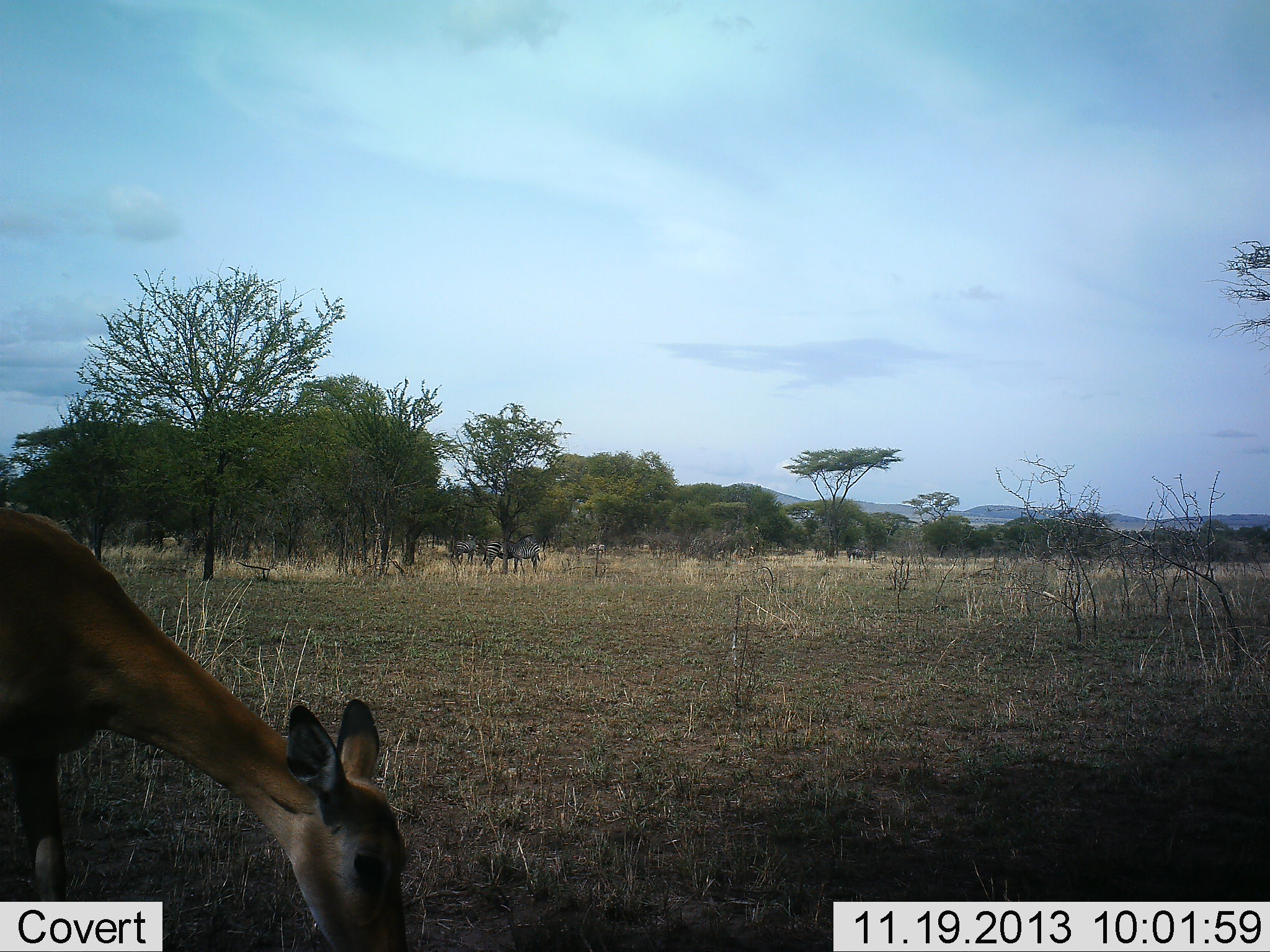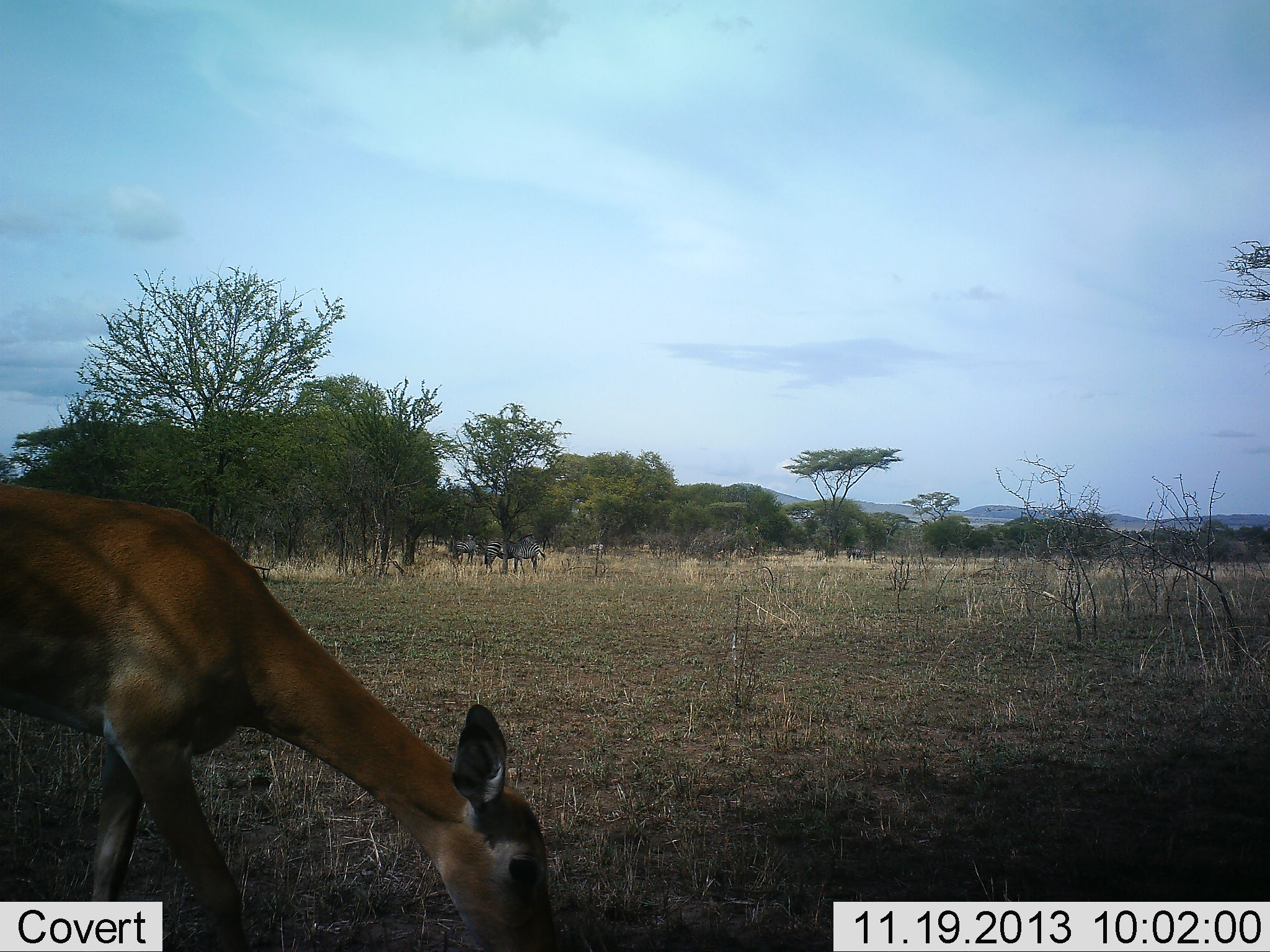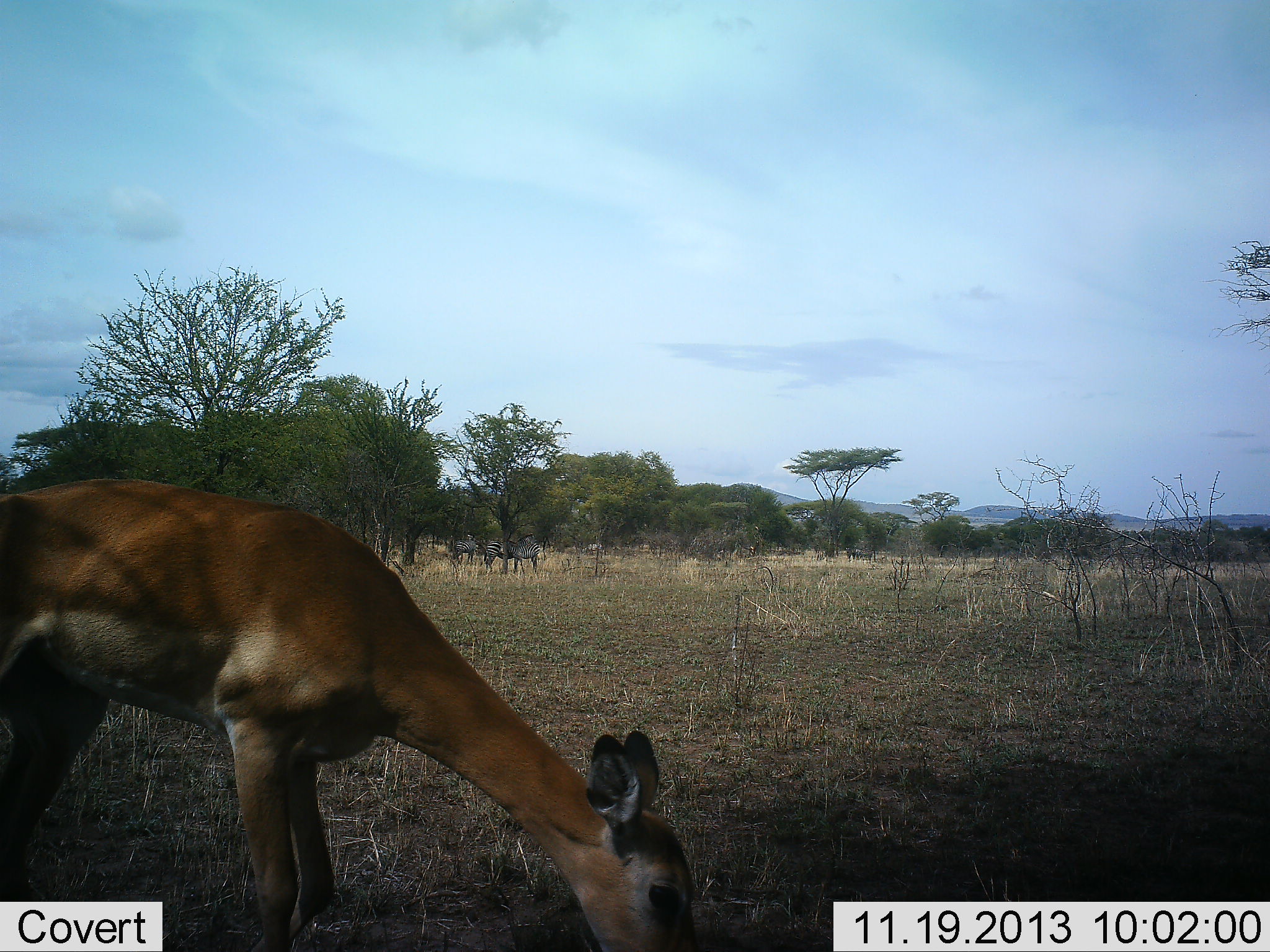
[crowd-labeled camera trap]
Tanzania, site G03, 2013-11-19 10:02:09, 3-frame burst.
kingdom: Animalia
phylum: Chordata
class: Mammalia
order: Artiodactyla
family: Bovidae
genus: Aepyceros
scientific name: Aepyceros melampus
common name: impala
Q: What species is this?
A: Impala (Aepyceros melampus).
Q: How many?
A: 1.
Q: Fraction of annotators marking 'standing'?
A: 7%.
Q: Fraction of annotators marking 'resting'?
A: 0%.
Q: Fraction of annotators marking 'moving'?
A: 36%.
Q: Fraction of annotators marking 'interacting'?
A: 0%.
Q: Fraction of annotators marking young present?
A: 0%.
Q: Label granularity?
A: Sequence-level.